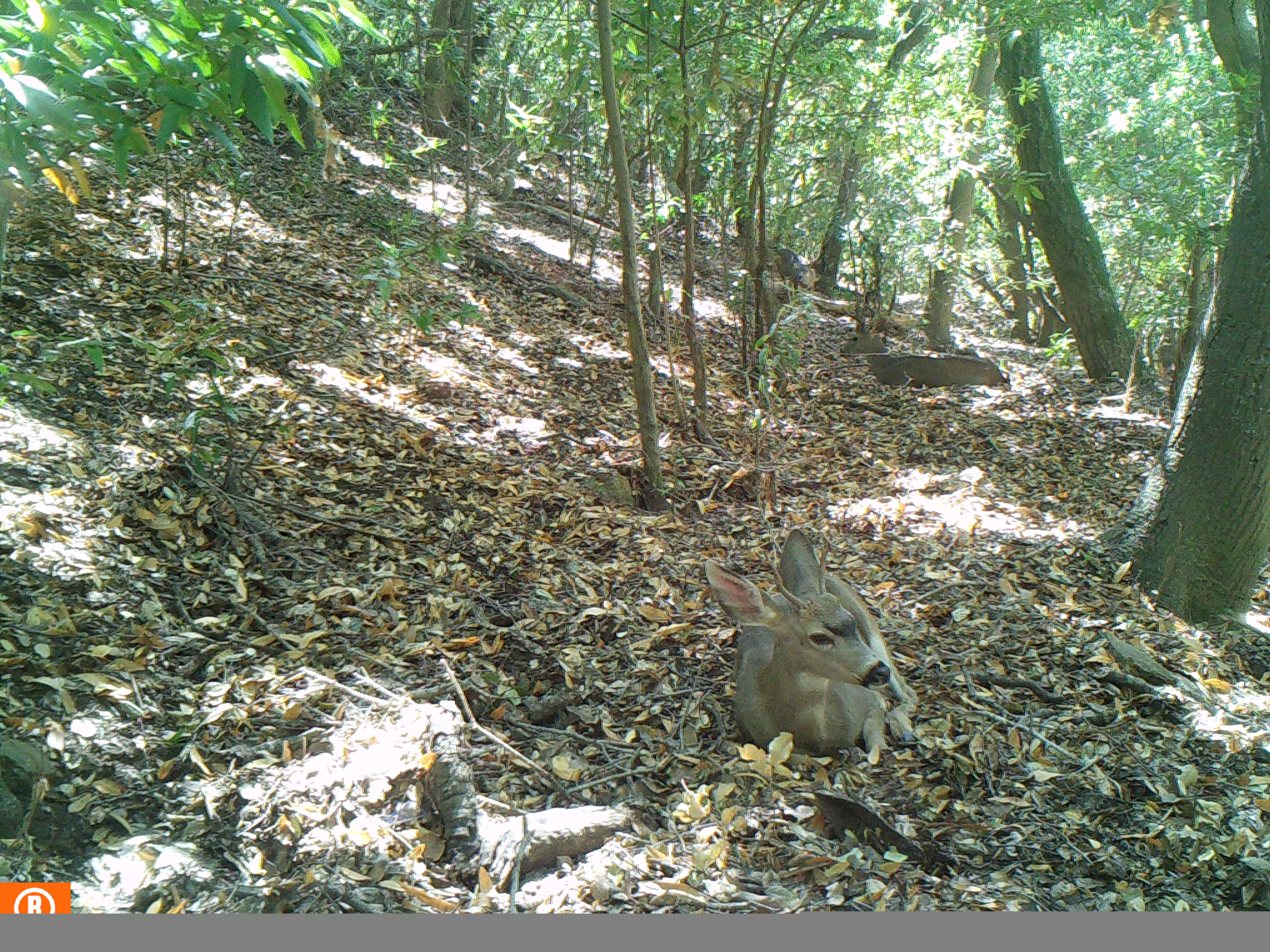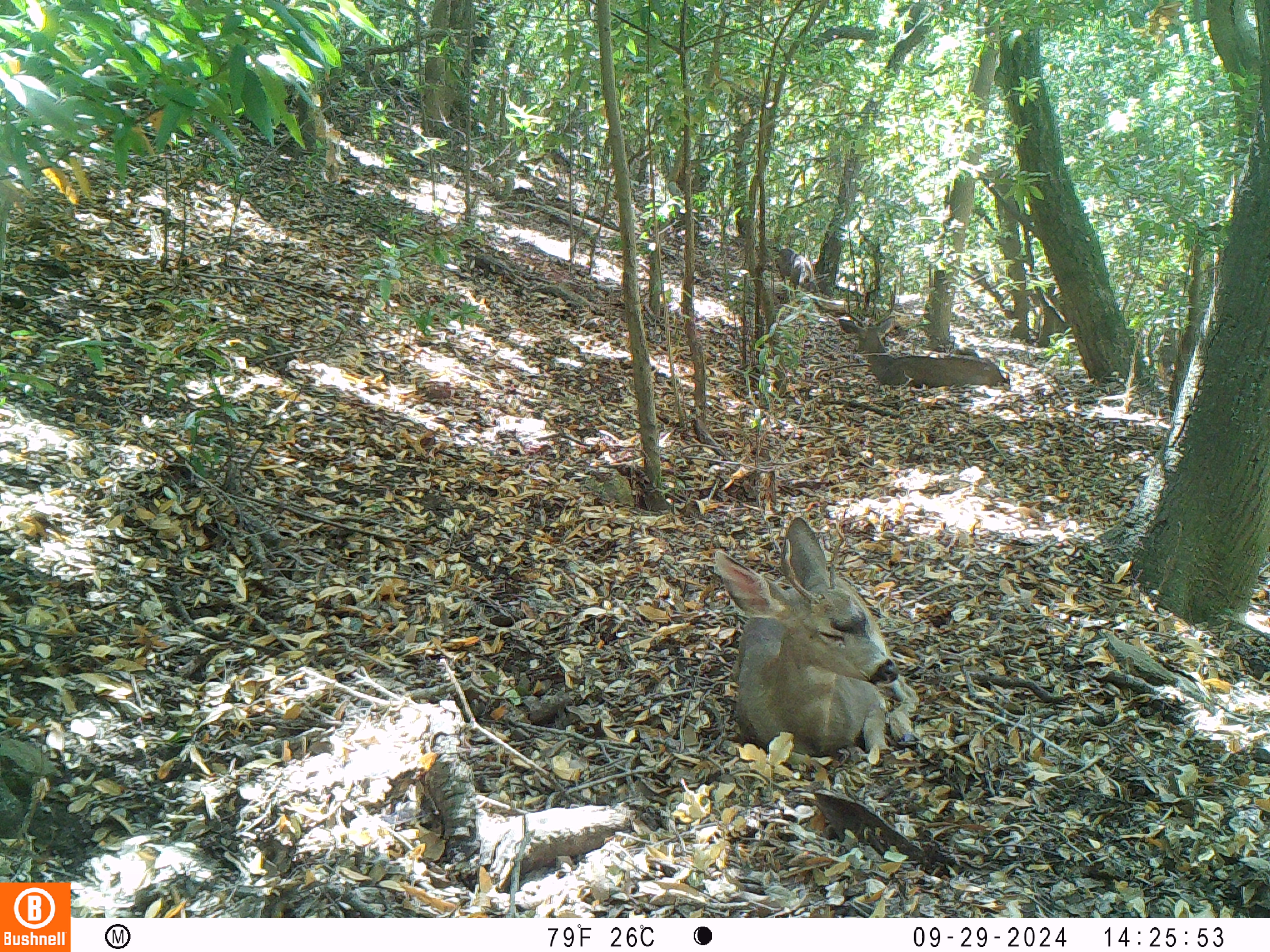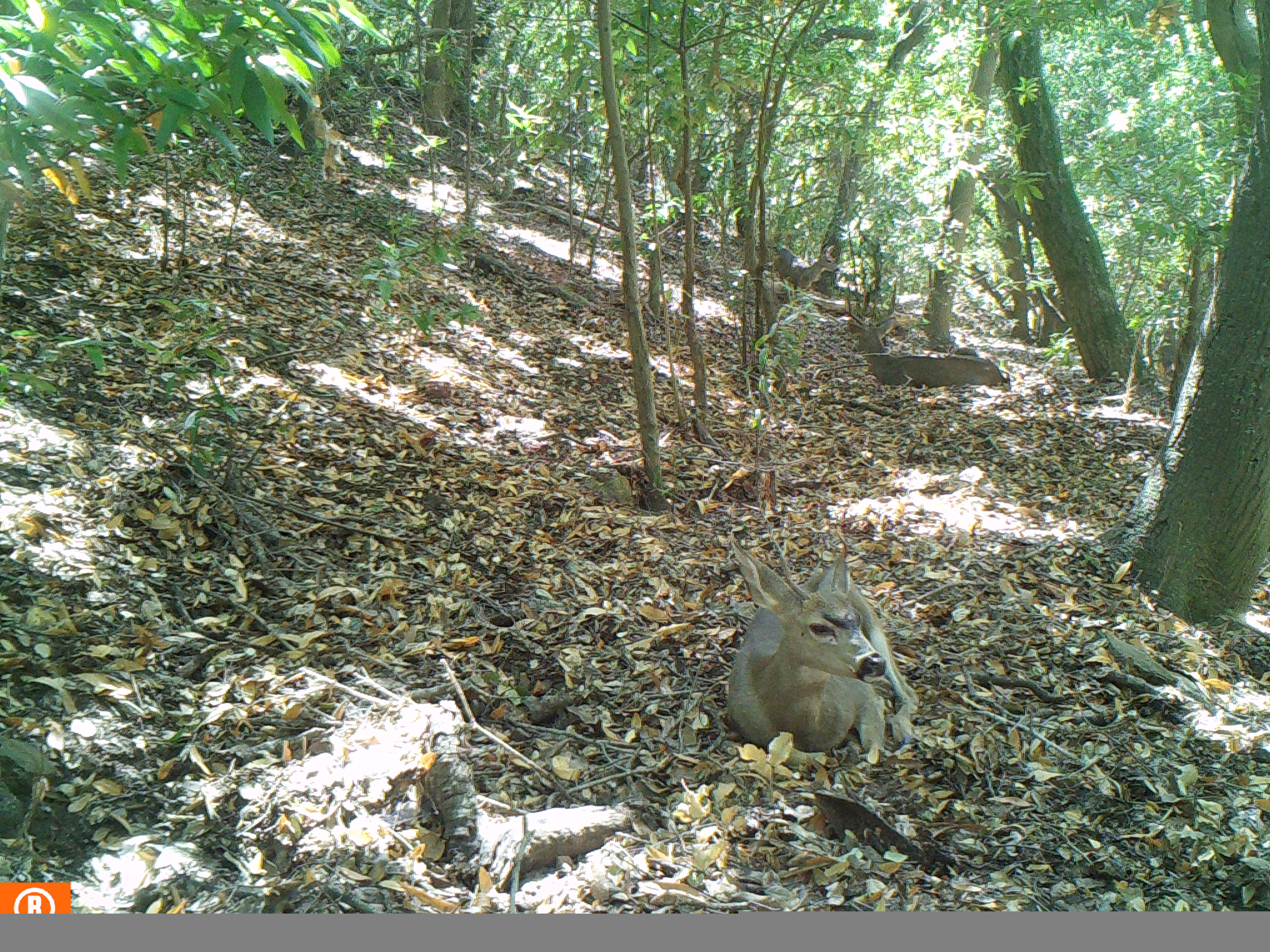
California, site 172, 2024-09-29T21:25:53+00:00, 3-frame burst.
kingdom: Animalia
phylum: Chordata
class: Mammalia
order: Artiodactyla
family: Cervidae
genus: Odocoileus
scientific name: Odocoileus hemionus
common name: mule deer